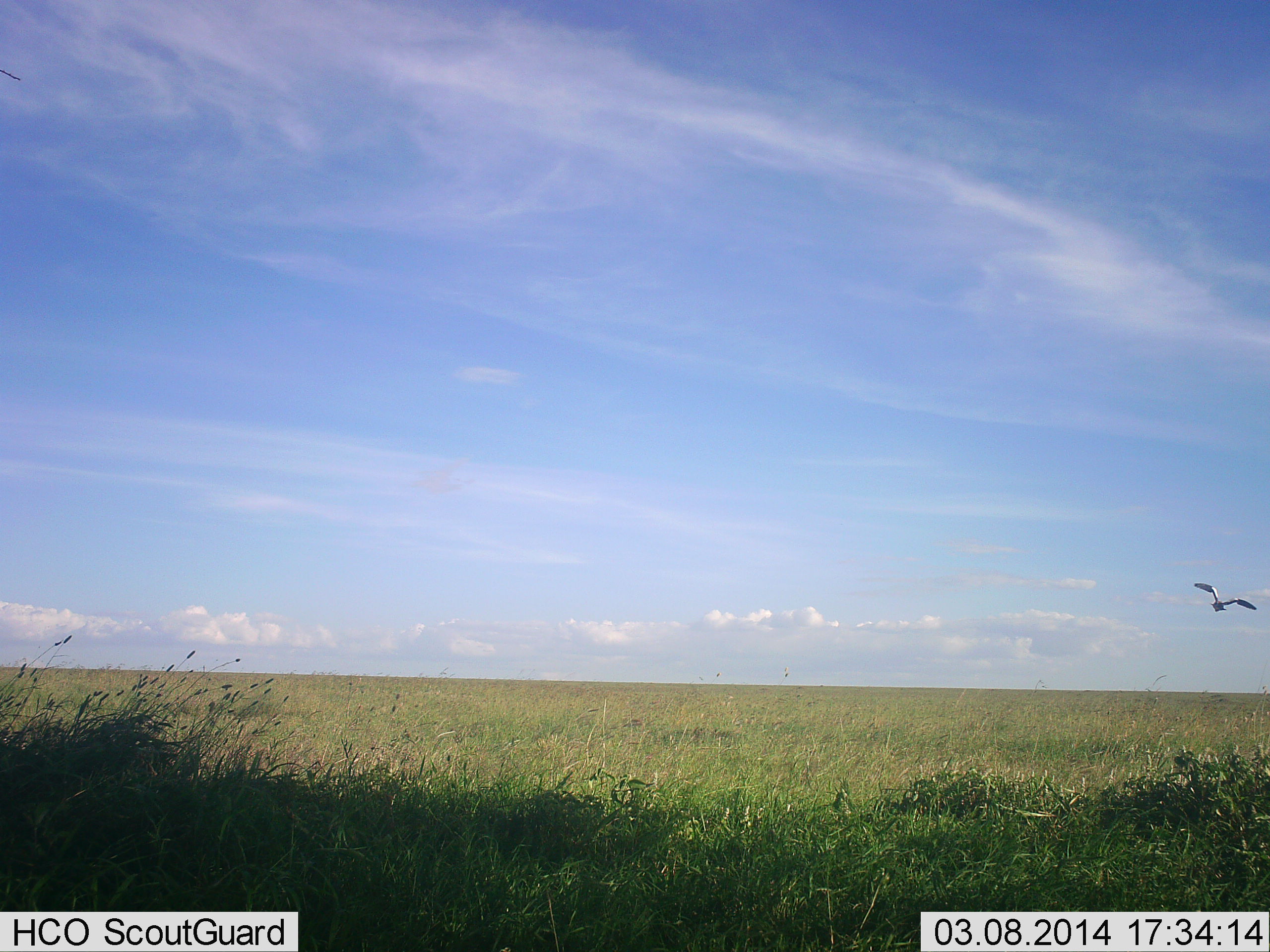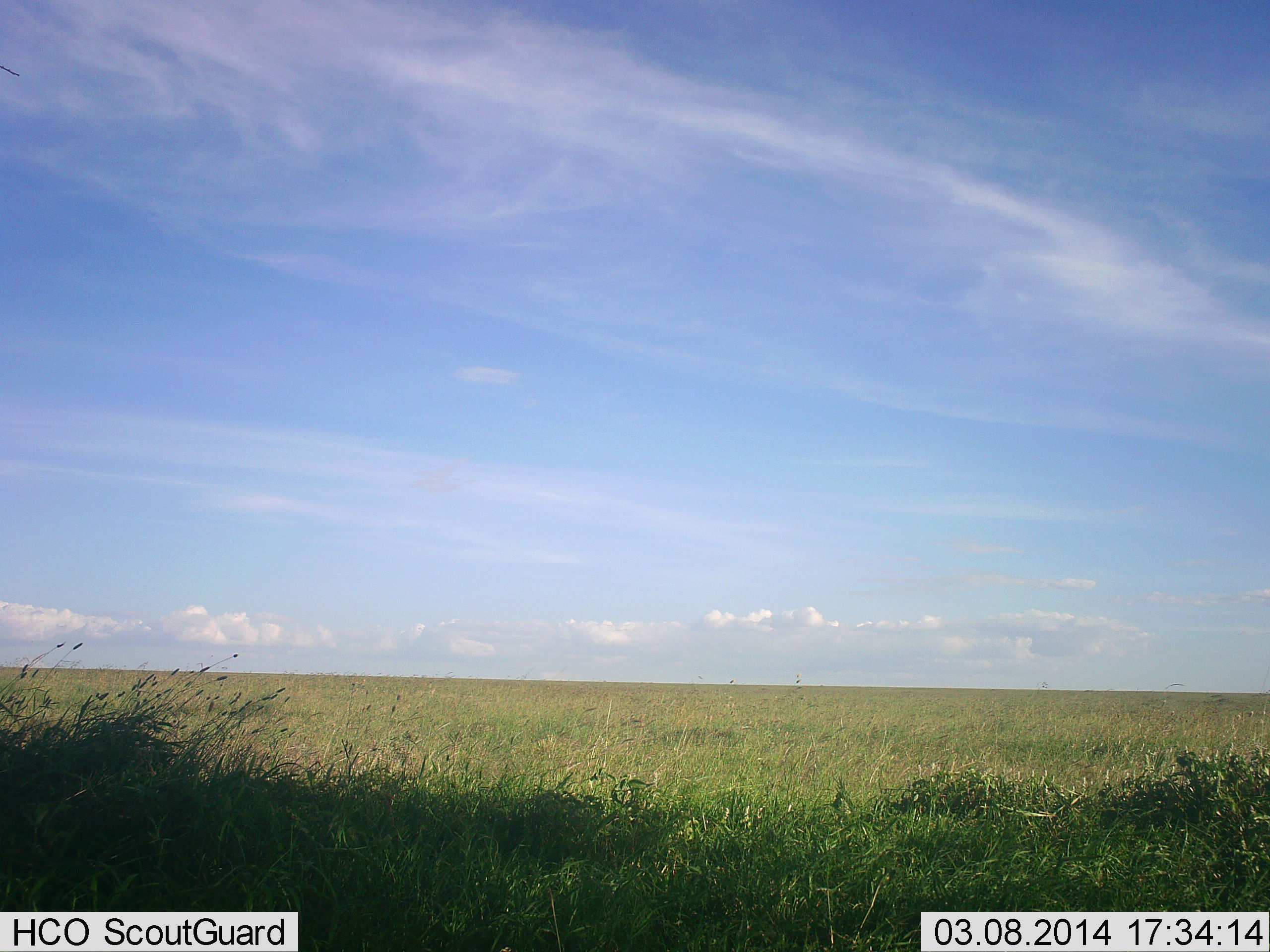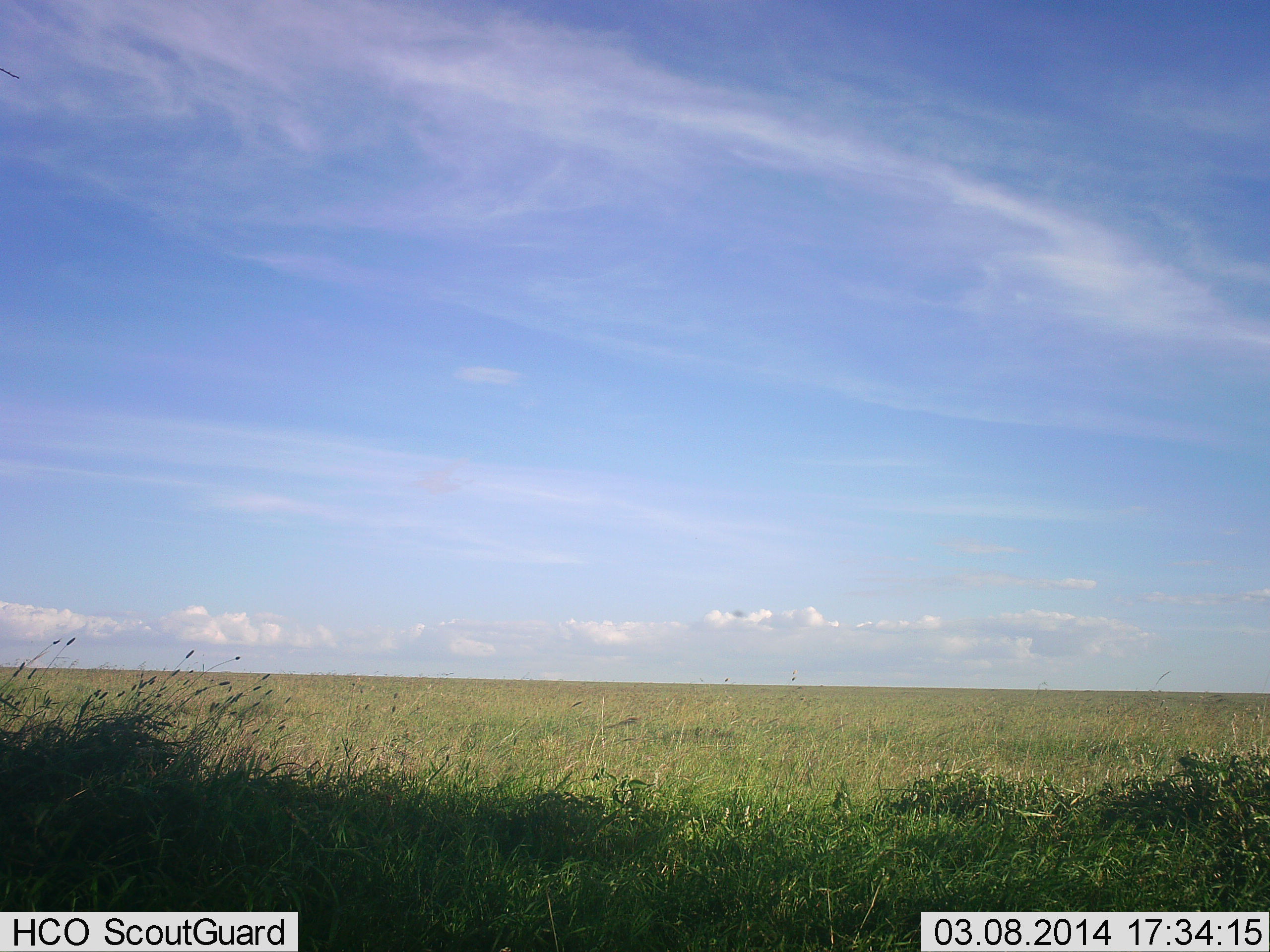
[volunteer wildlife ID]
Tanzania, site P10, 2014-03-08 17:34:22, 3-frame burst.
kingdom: Animalia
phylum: Chordata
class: Aves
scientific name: Aves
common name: bird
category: otherbird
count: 1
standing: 0%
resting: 0%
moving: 100%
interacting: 0%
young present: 0%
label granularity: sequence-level